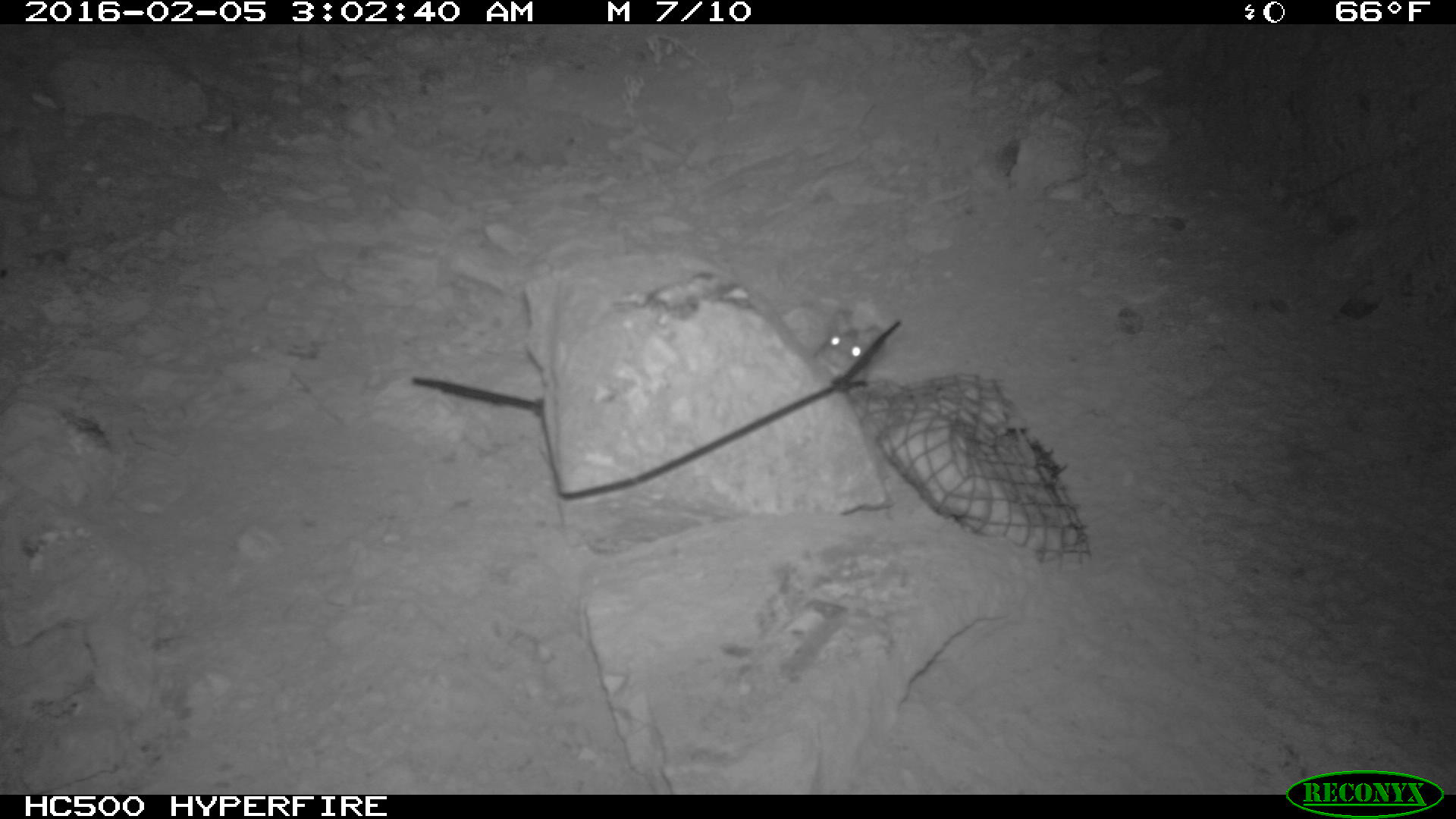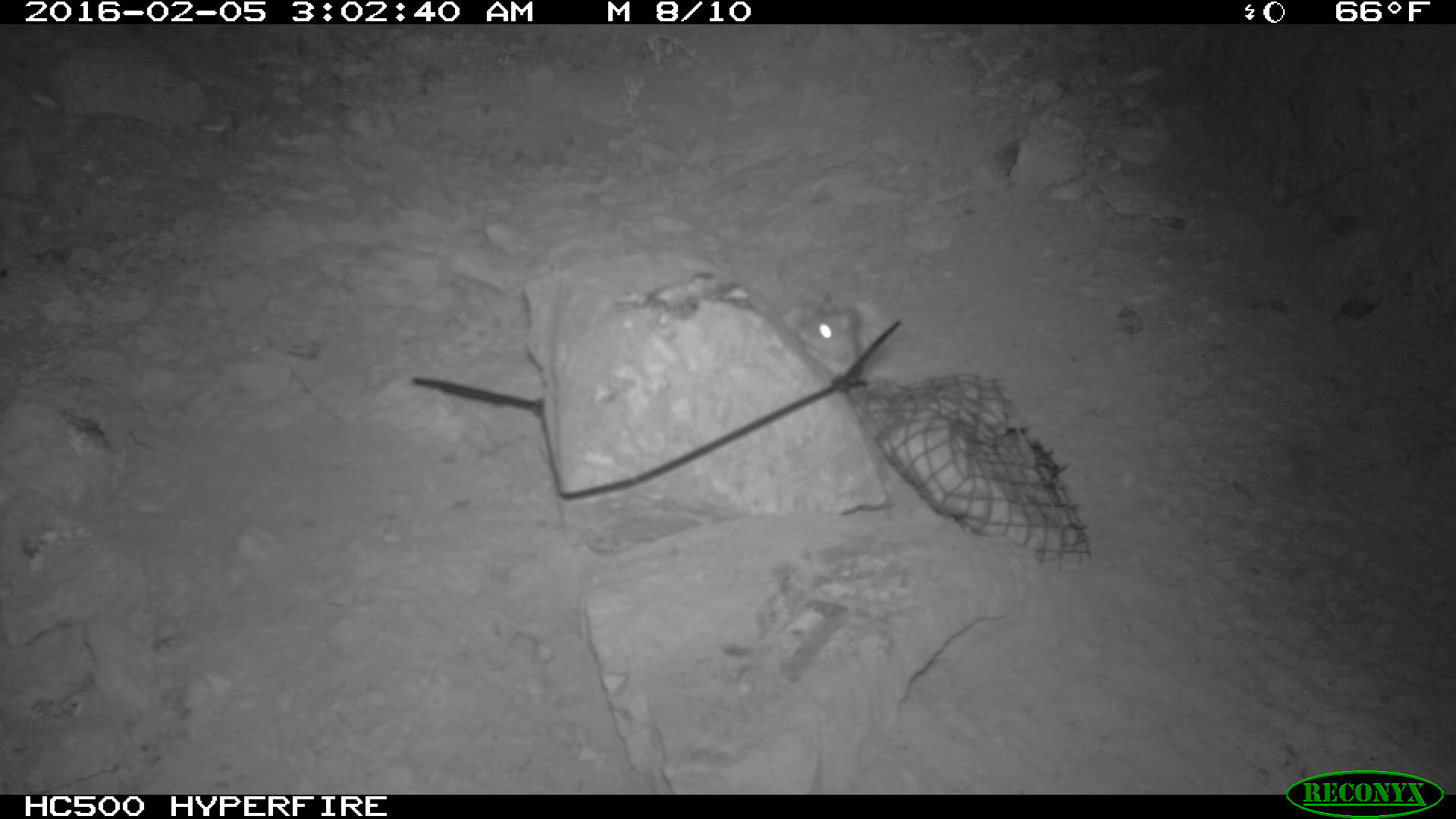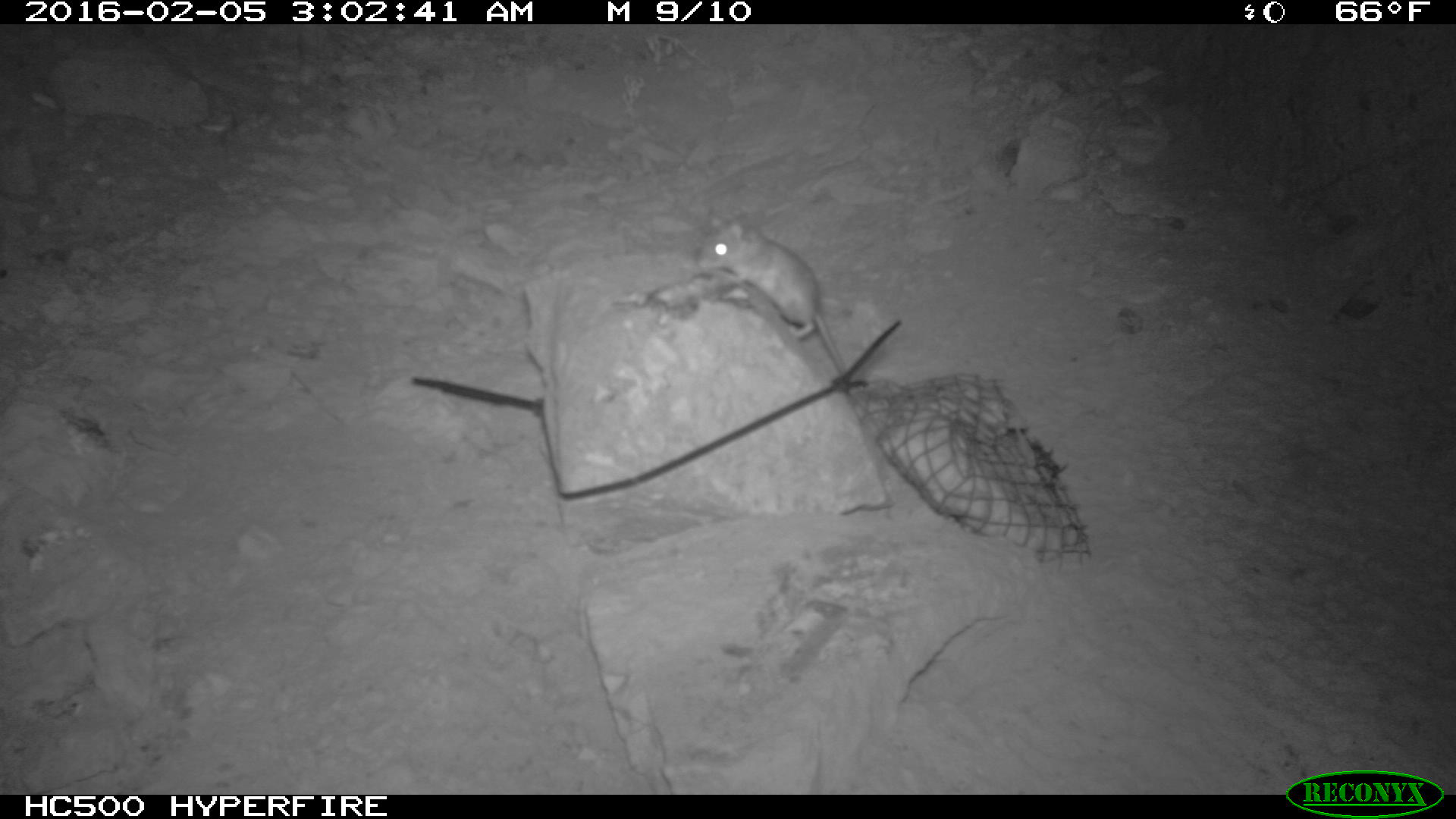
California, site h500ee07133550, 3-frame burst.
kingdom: Animalia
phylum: Chordata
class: Mammalia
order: Rodentia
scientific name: Rodentia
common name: rodent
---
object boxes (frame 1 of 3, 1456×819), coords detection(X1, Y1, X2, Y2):
rodent: detection(804, 309, 880, 385)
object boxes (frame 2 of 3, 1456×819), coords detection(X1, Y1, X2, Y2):
rodent: detection(795, 293, 862, 387)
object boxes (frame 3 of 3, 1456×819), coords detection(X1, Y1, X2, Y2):
rodent: detection(696, 215, 846, 374)